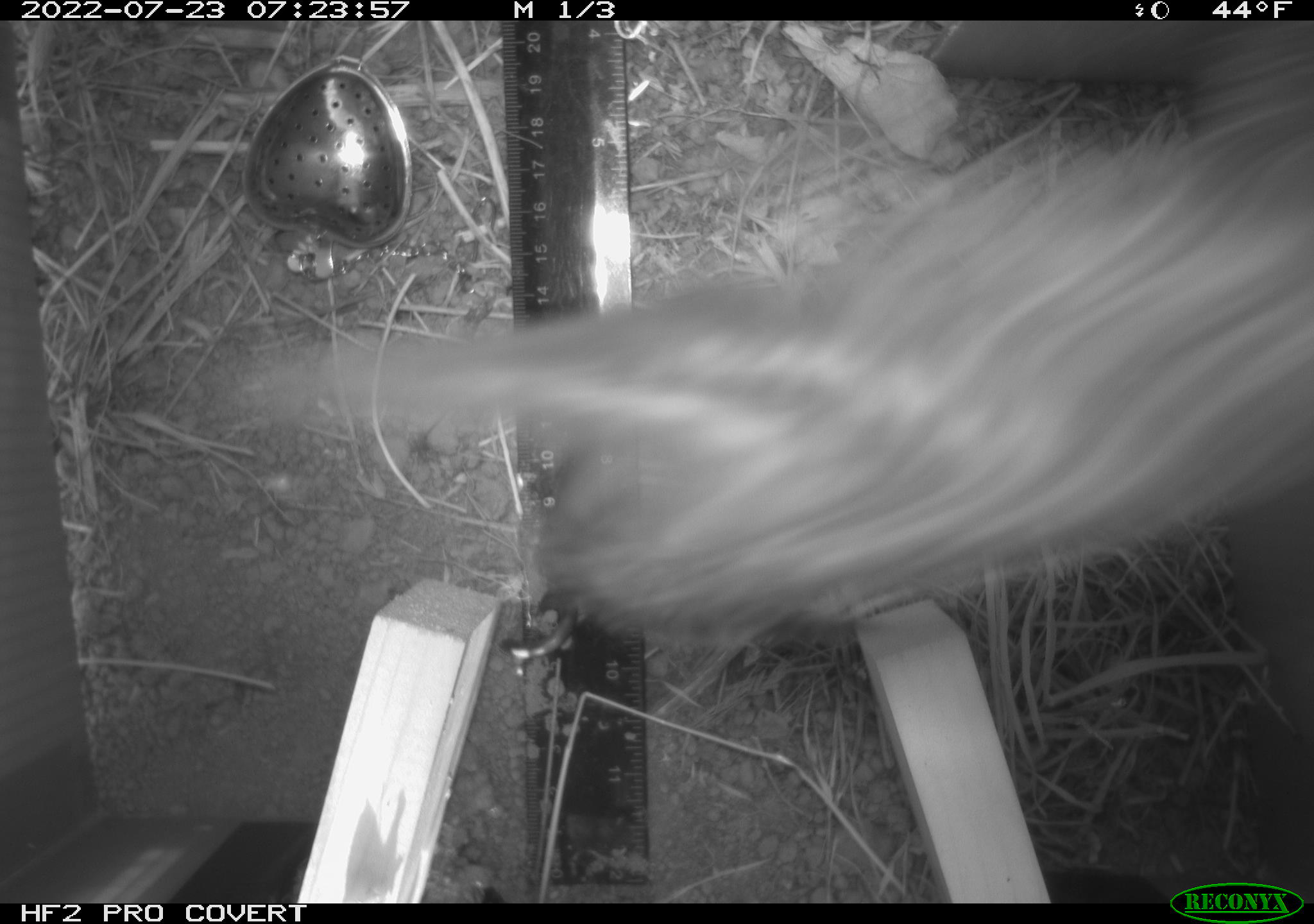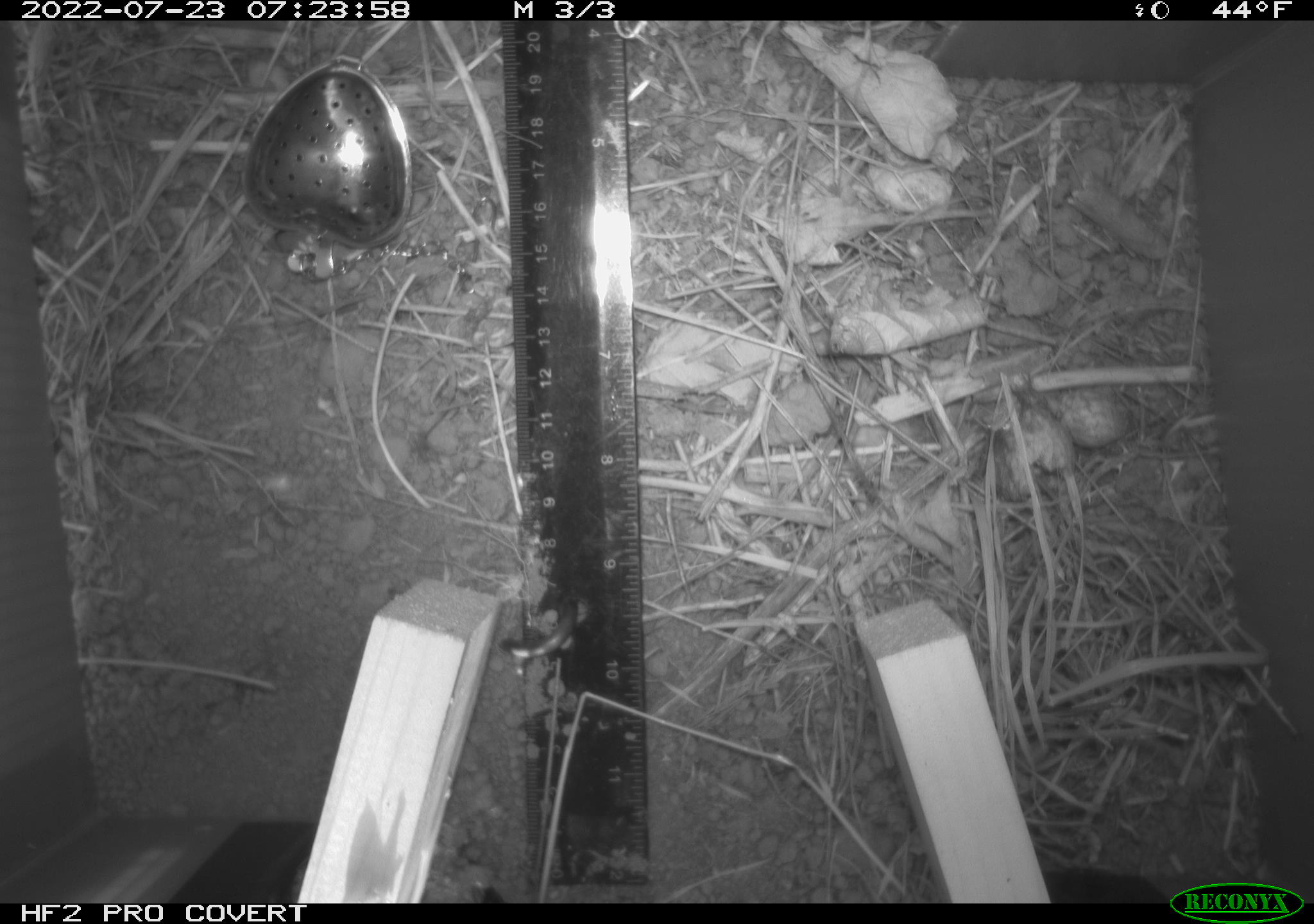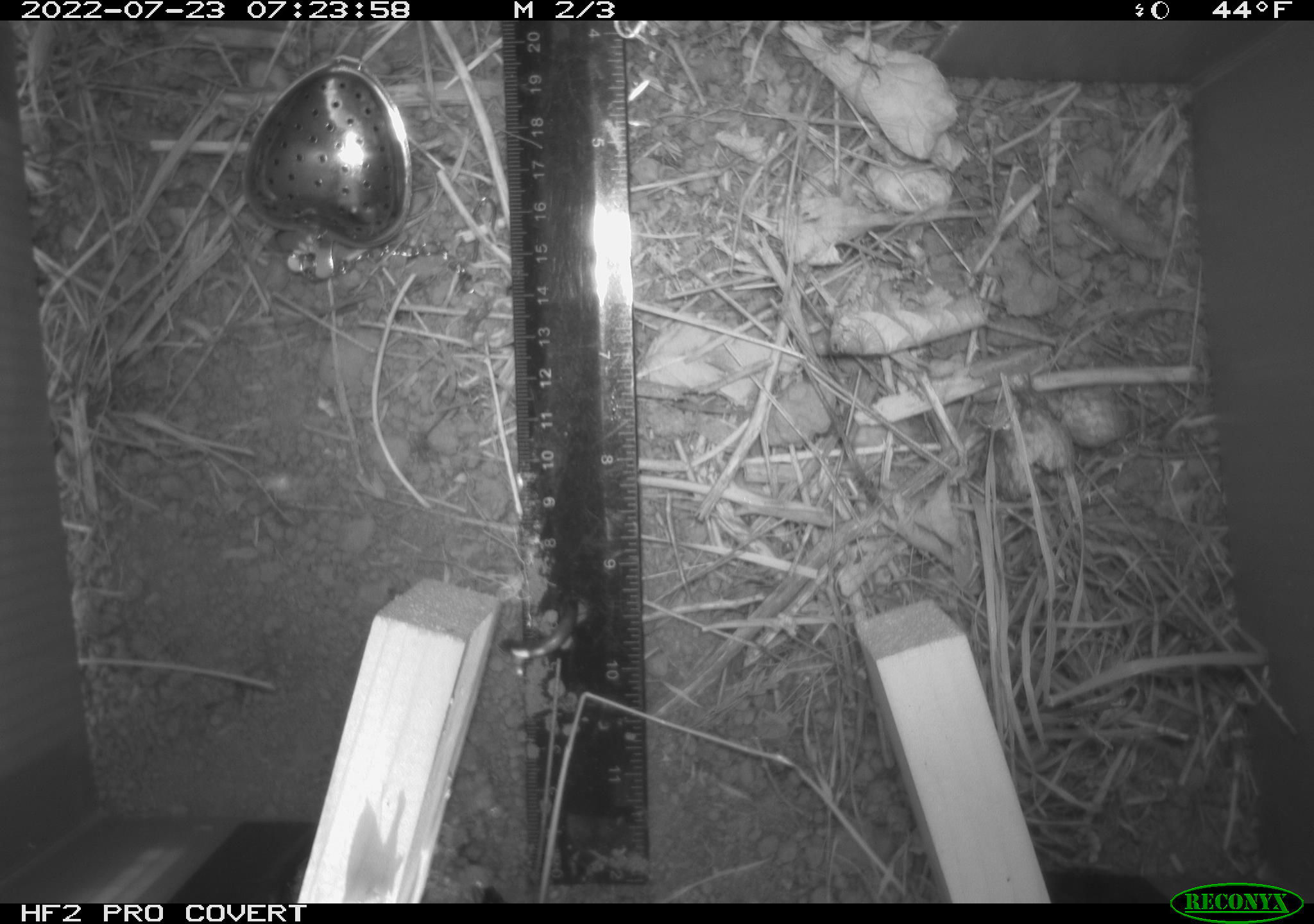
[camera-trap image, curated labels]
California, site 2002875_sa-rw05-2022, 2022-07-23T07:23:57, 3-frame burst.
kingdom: Animalia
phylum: Chordata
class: Mammalia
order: Rodentia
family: Sciuridae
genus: Neotamias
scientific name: Neotamias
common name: western chipmunks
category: neotamias species